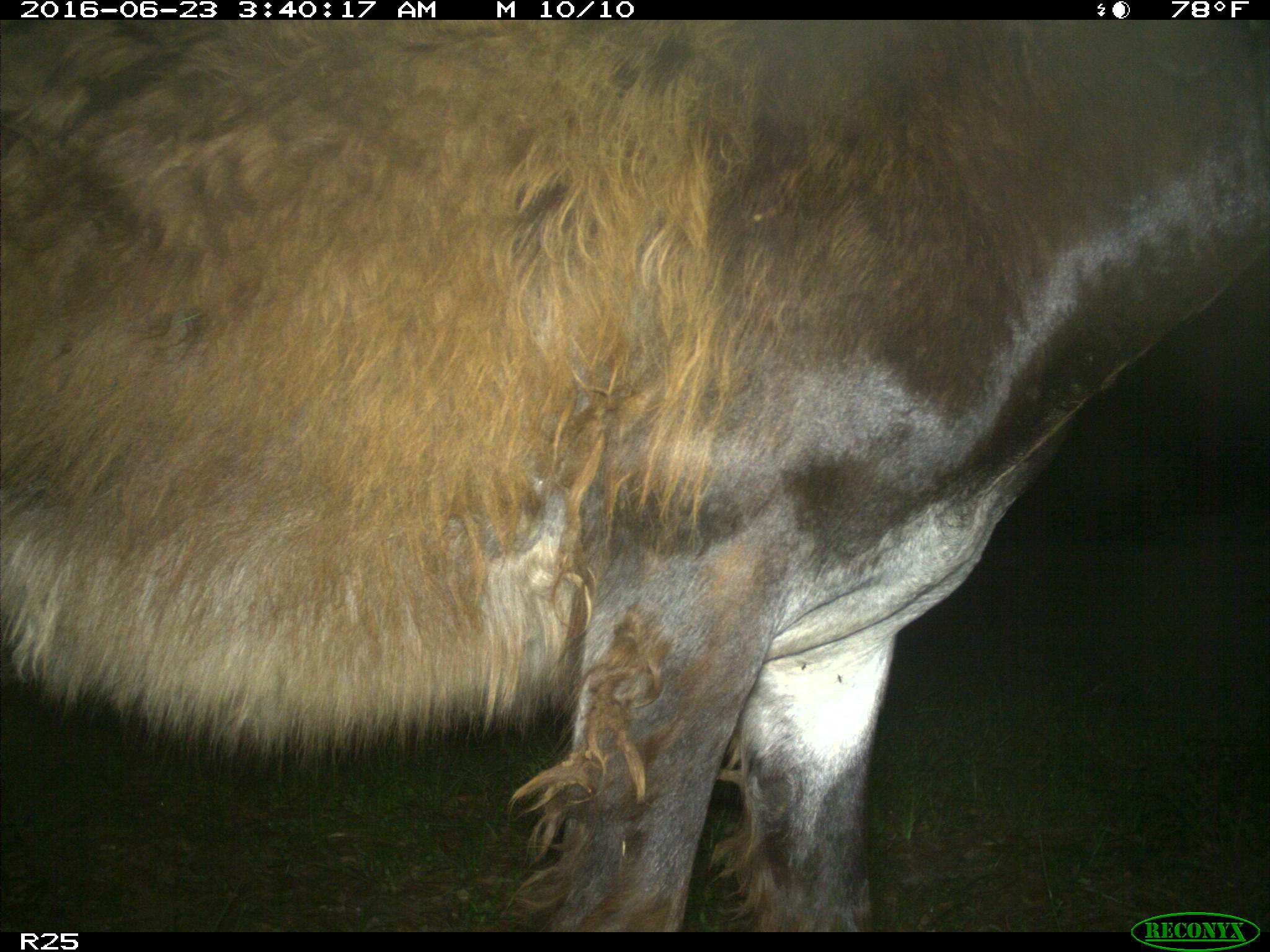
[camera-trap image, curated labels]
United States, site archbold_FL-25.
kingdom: Animalia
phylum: Chordata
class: Mammalia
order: Artiodactyla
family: Bovidae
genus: Bos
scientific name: Bos taurus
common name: domestic cow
Bos taurus (domestic cow).